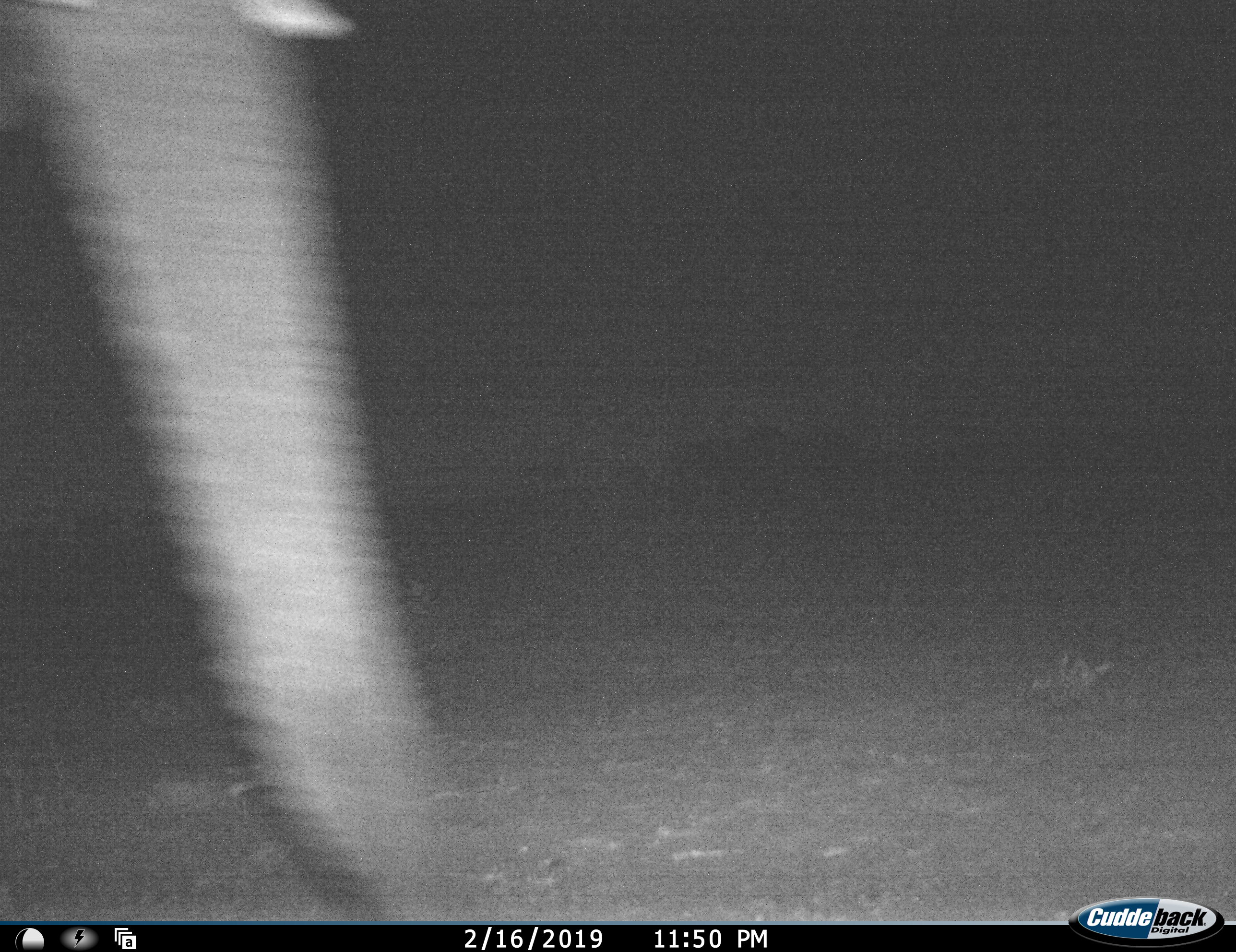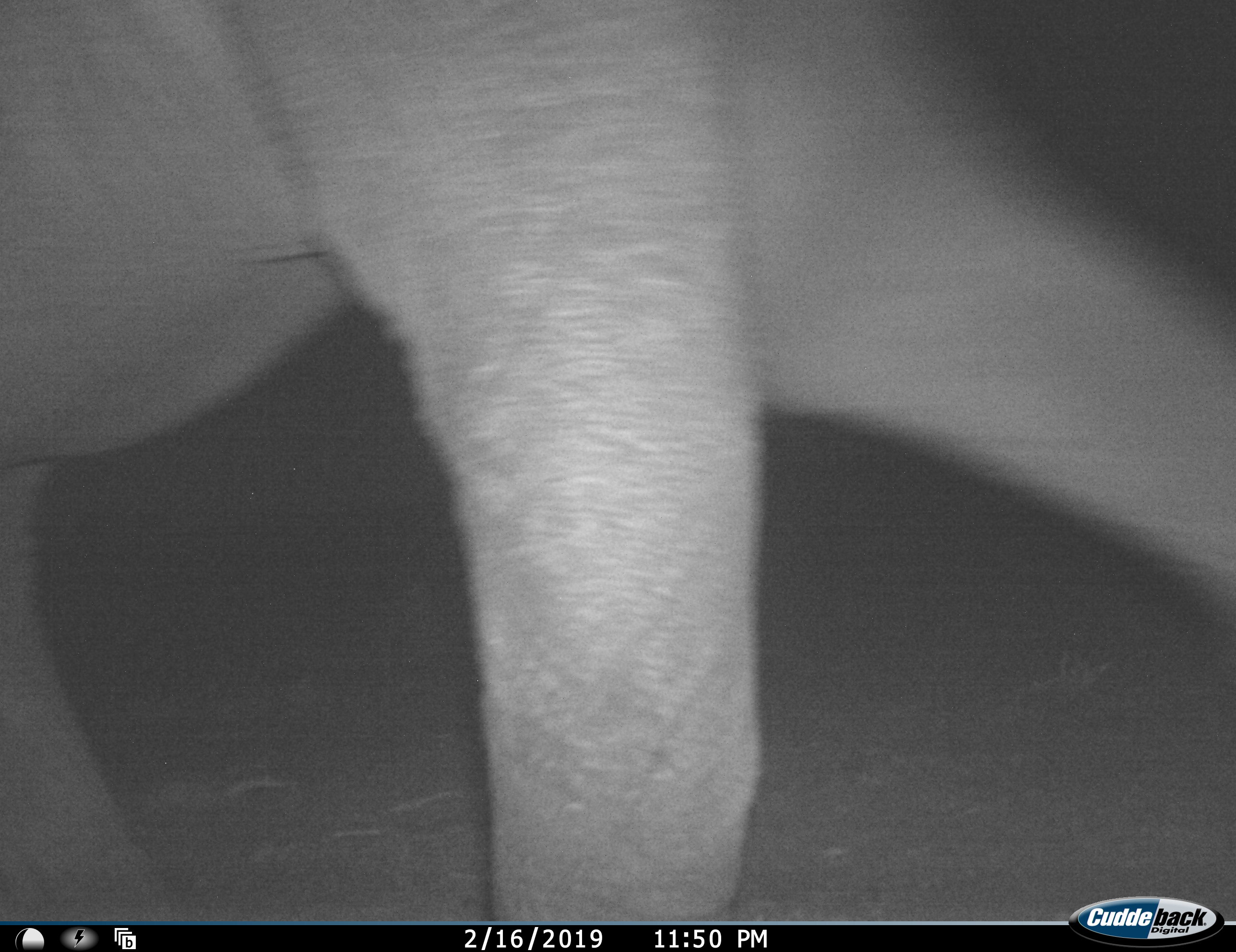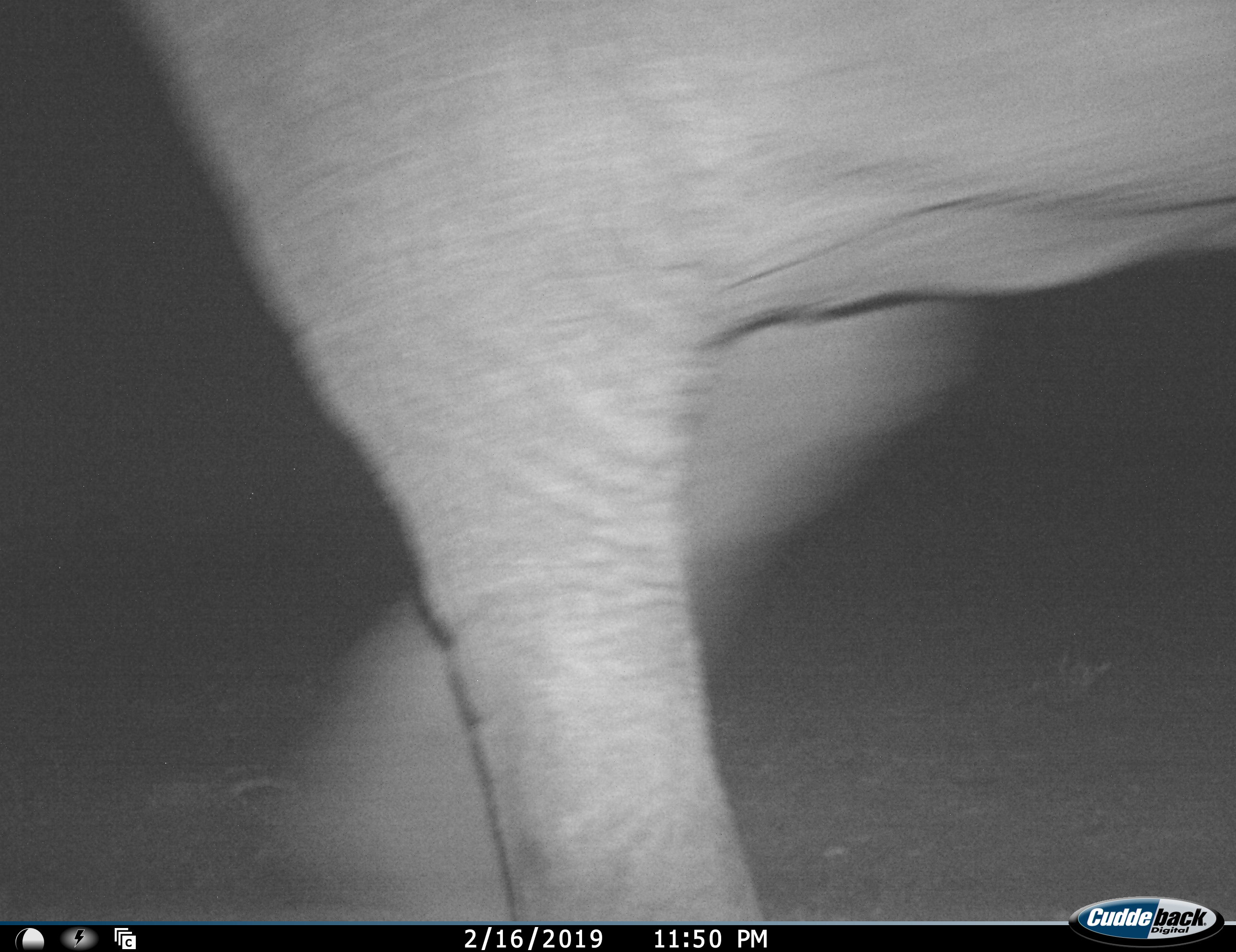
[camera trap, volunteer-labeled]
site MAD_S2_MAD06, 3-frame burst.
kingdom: Animalia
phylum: Chordata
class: Mammalia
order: Proboscidea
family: Elephantidae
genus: Loxodonta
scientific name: Loxodonta africana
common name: african bush elephant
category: elephant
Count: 1.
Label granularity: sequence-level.